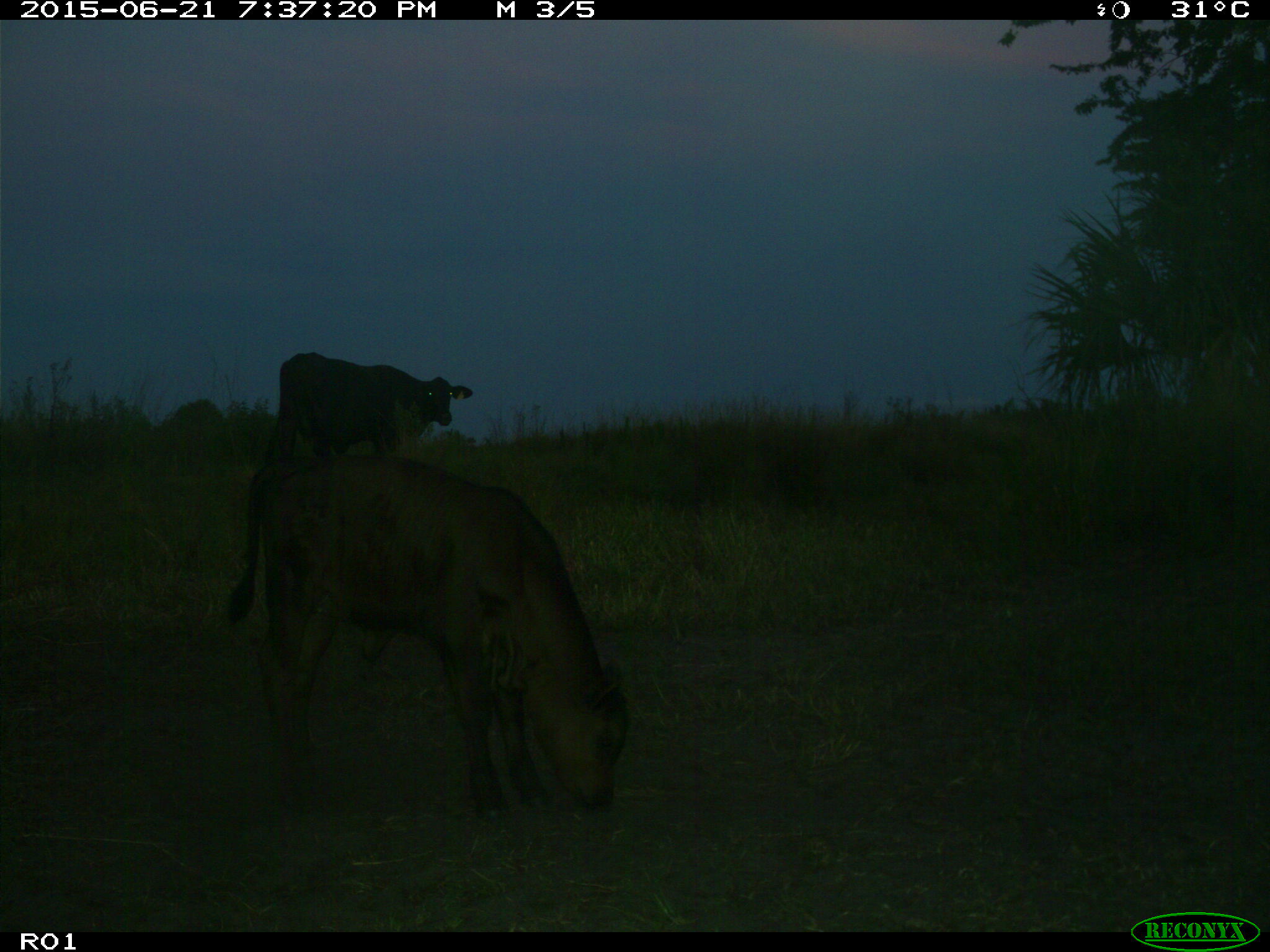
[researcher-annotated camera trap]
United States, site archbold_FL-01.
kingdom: Animalia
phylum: Chordata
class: Mammalia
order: Artiodactyla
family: Bovidae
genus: Bos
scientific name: Bos taurus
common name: domestic cow